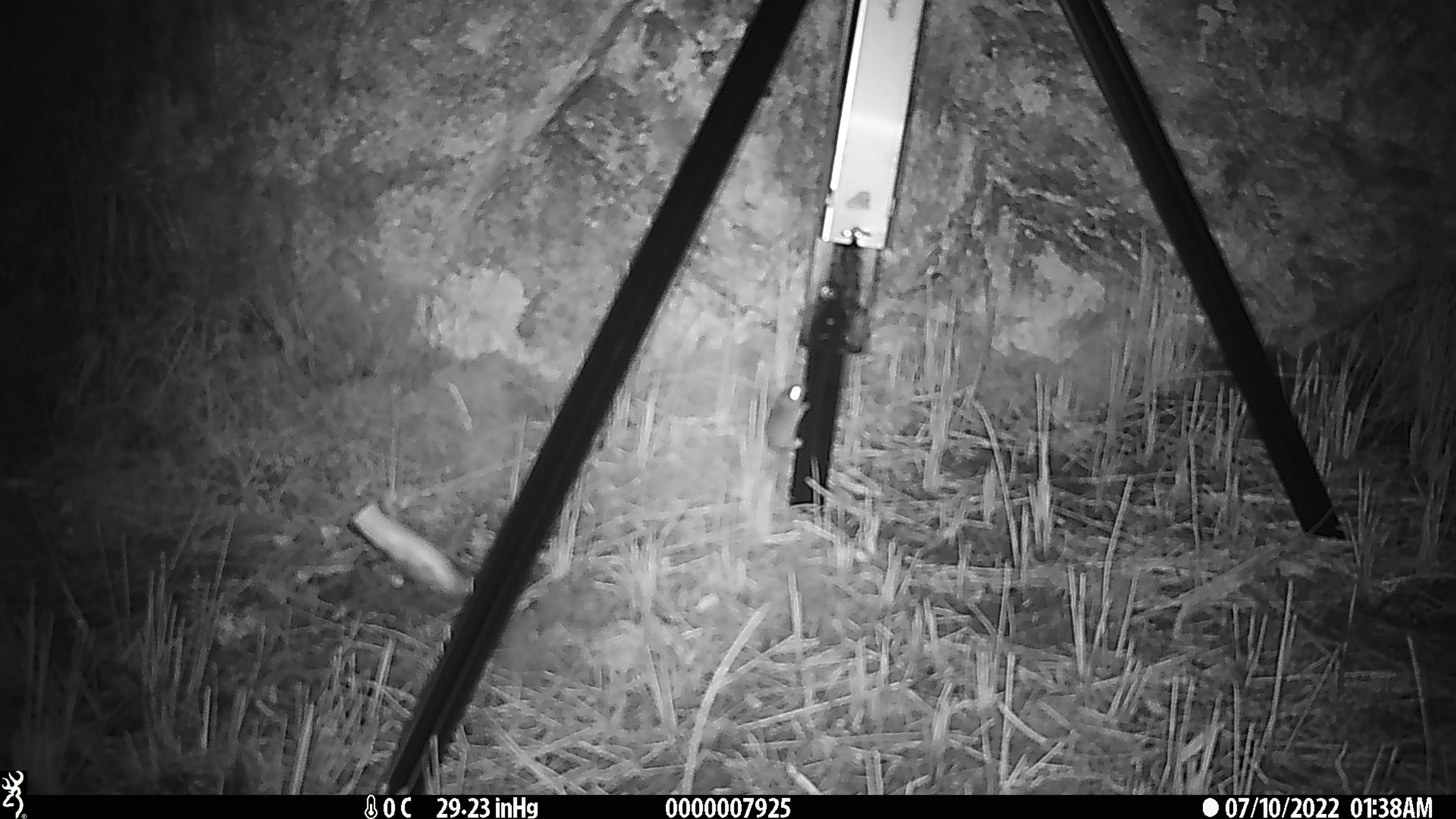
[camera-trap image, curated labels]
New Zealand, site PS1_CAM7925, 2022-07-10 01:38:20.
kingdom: Animalia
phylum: Chordata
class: Mammalia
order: Rodentia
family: Muridae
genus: Mus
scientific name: Mus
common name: mouse